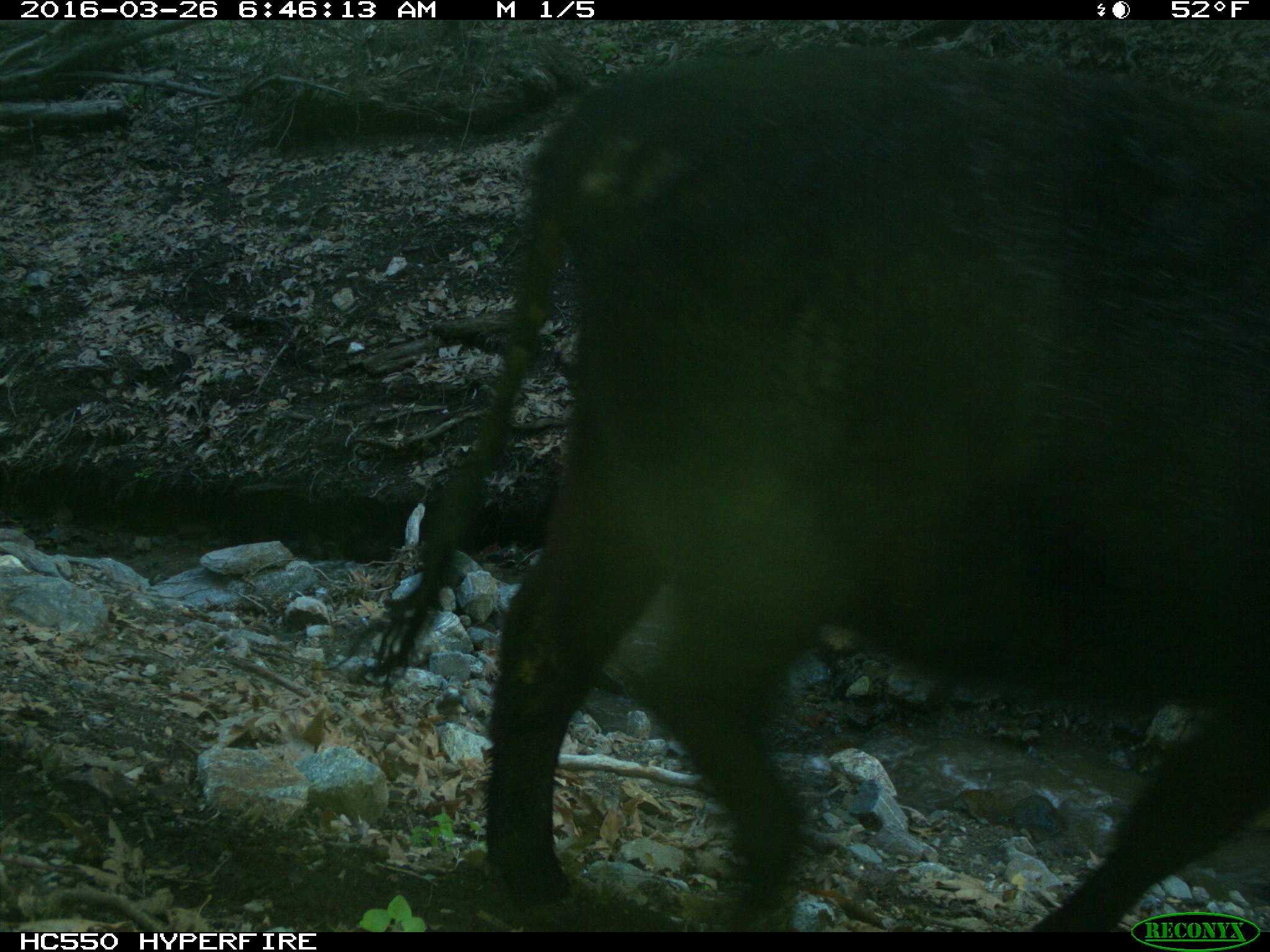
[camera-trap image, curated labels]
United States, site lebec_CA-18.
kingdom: Animalia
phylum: Chordata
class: Mammalia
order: Artiodactyla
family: Bovidae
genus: Bos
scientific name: Bos taurus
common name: domestic cow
Bos taurus (domestic cow).